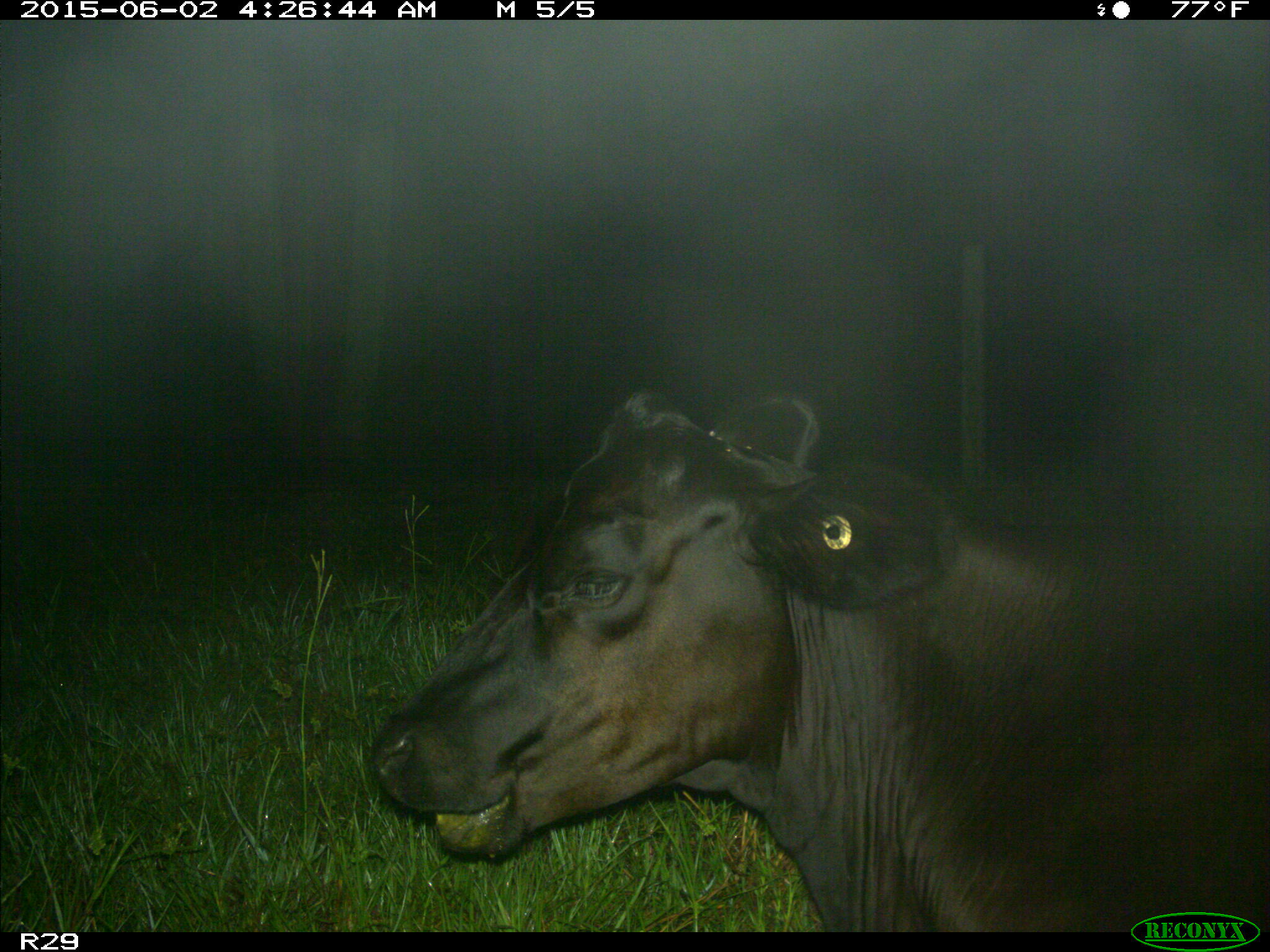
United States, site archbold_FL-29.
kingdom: Animalia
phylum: Chordata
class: Mammalia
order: Artiodactyla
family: Bovidae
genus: Bos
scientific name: Bos taurus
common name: domestic cow